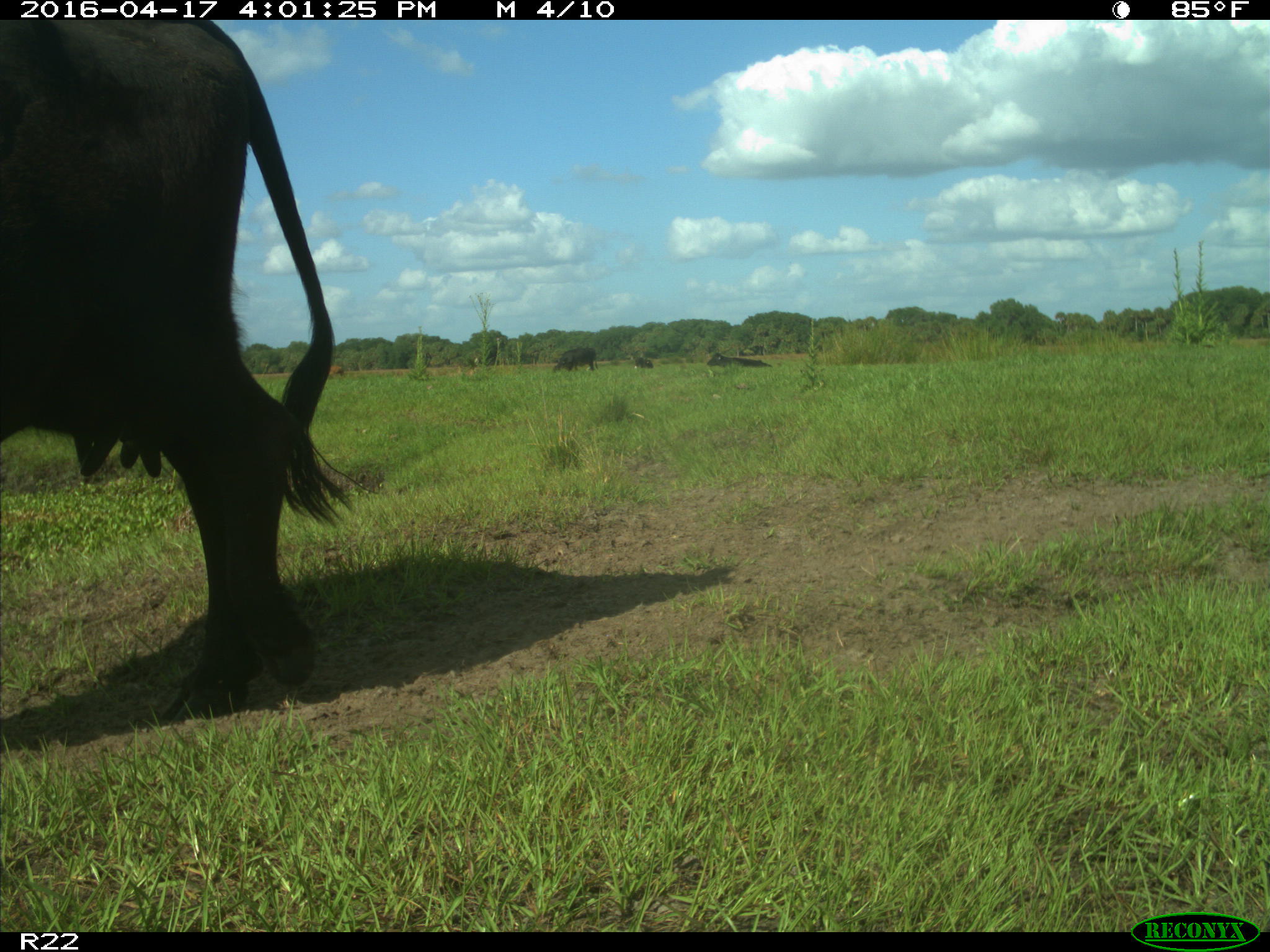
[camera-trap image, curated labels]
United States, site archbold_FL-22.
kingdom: Animalia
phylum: Chordata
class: Mammalia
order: Artiodactyla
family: Bovidae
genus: Bos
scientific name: Bos taurus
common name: domestic cow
Bos taurus (domestic cow).